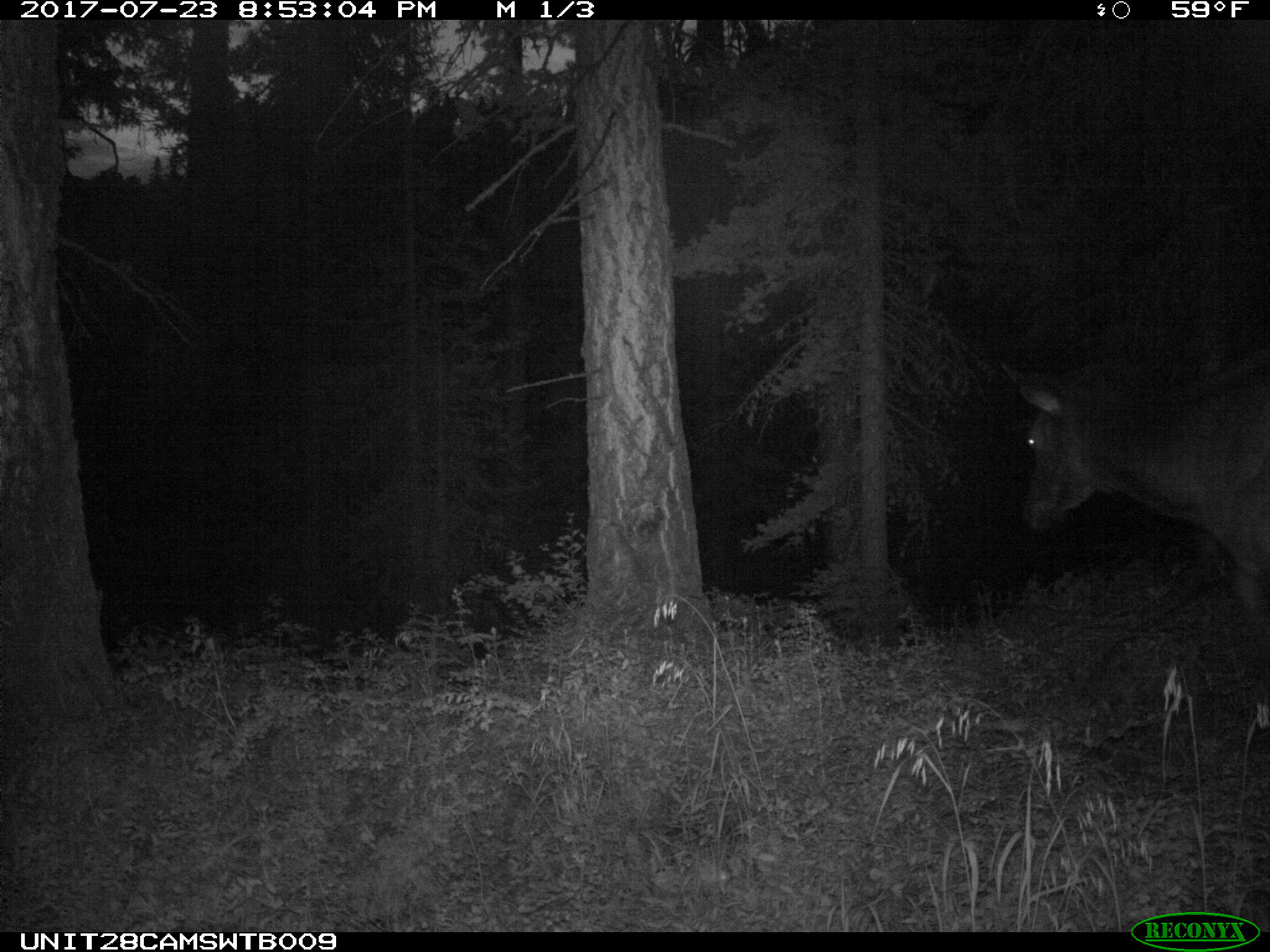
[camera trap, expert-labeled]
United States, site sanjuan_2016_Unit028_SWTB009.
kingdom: Animalia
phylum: Chordata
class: Mammalia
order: Artiodactyla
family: Cervidae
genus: Cervus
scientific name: Cervus elaphus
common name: red deer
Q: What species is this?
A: Cervus elaphus (red deer).